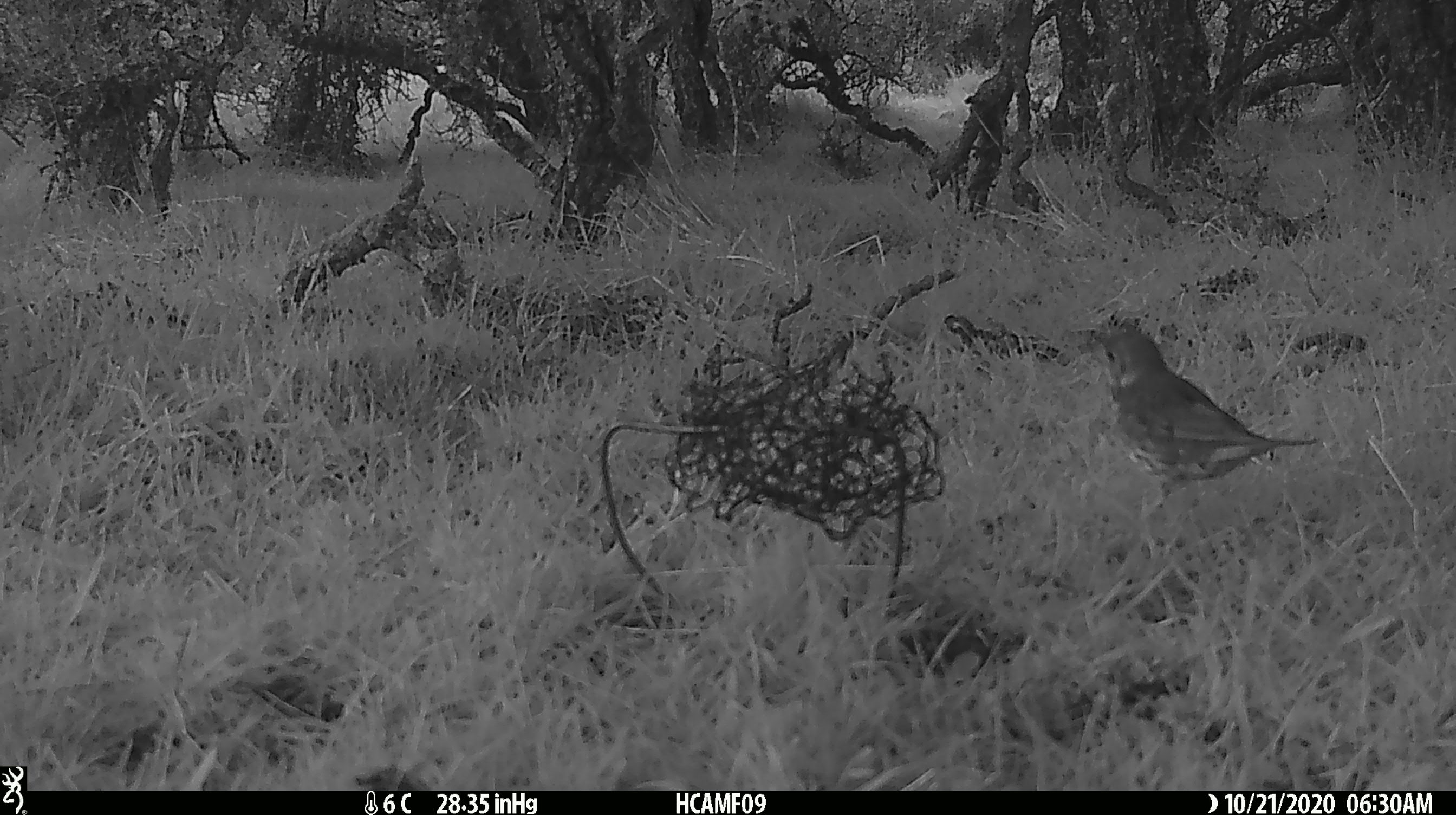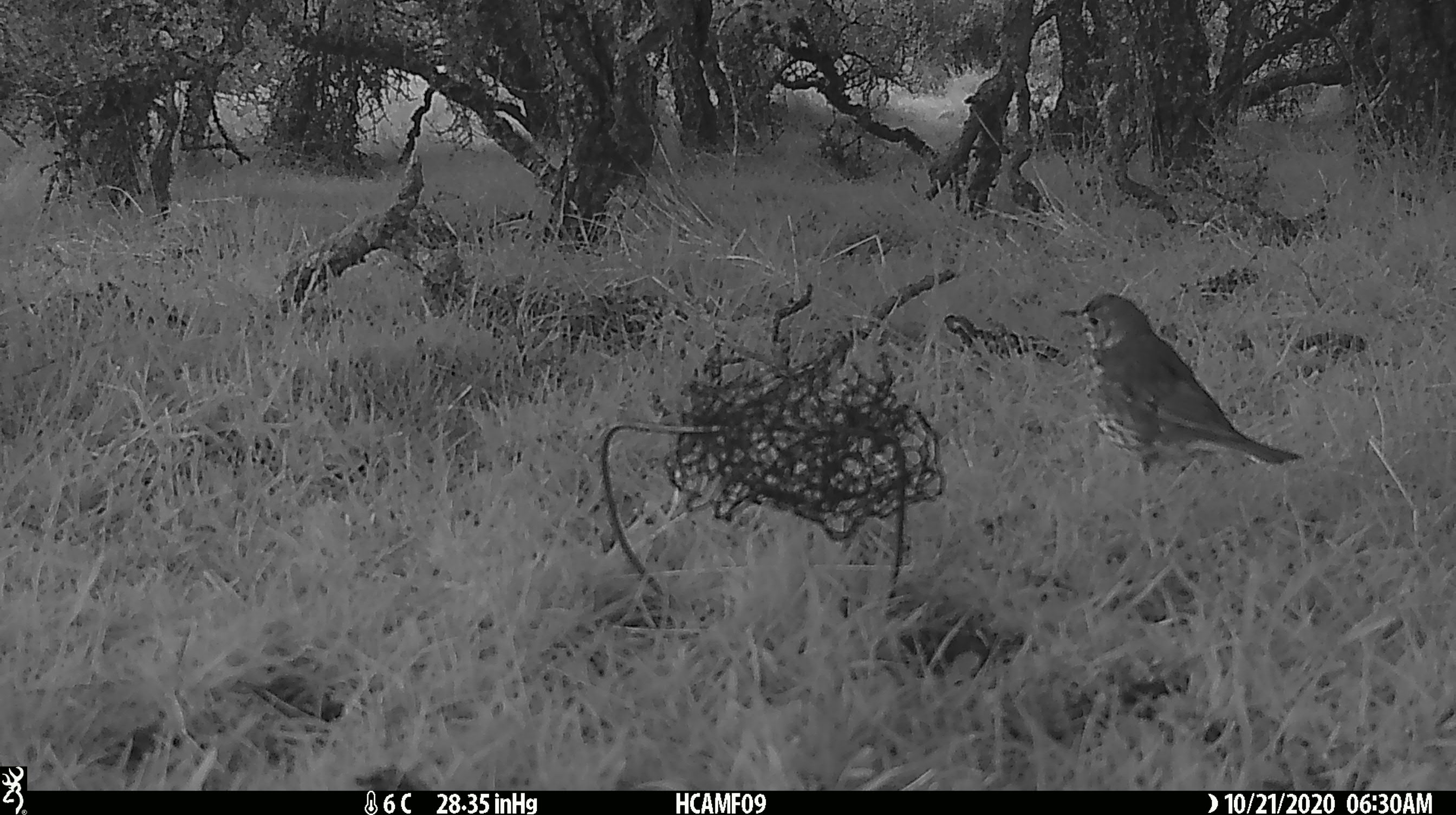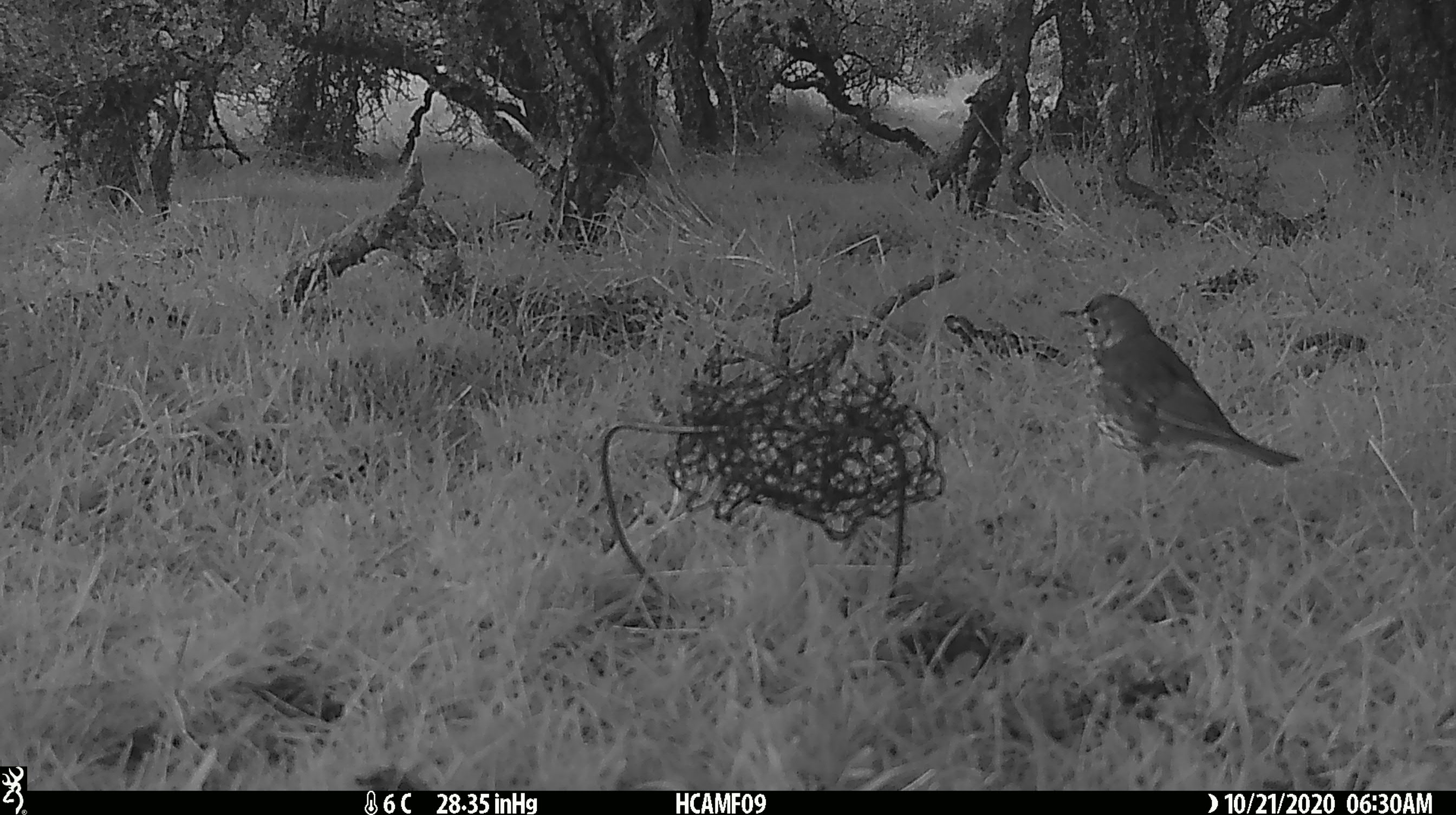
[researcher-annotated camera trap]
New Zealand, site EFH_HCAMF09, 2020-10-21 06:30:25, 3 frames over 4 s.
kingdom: Animalia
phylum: Chordata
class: Aves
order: Passeriformes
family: Turdidae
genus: Turdus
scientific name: Turdus philomelos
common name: song thrush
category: thrush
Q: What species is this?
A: Thrush (song thrush) (Turdus philomelos).